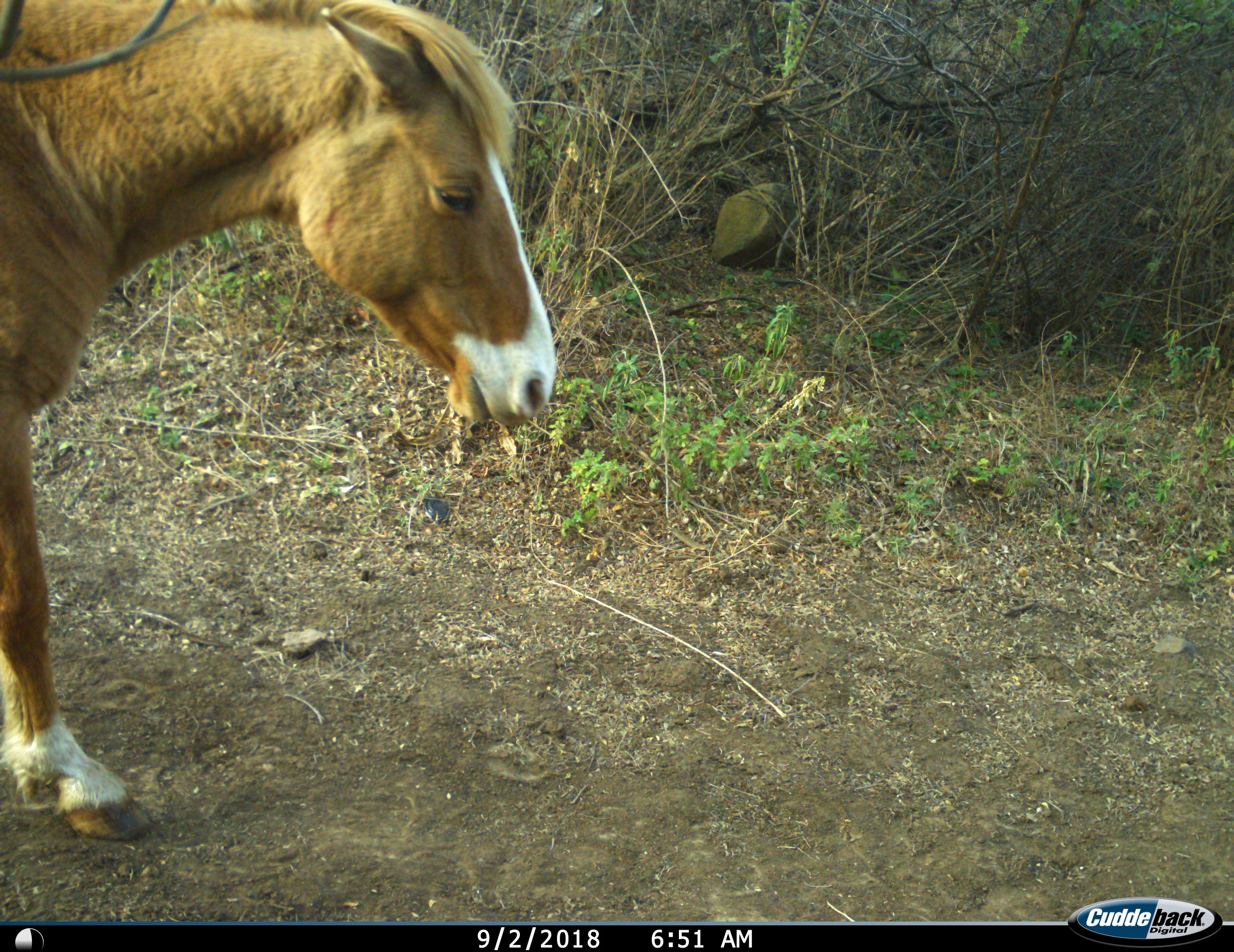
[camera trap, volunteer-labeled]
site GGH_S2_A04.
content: unidentified animal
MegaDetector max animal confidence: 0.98